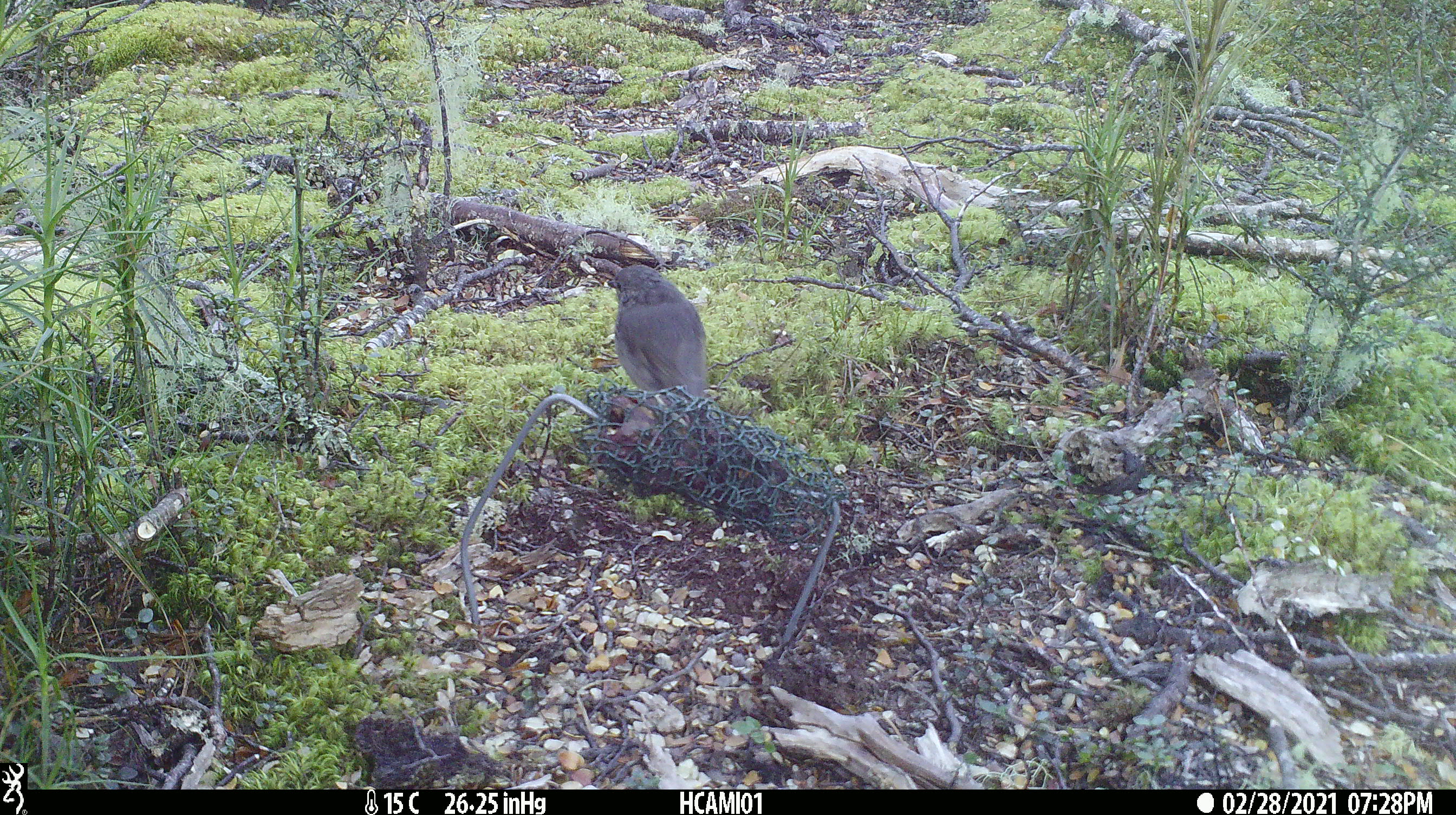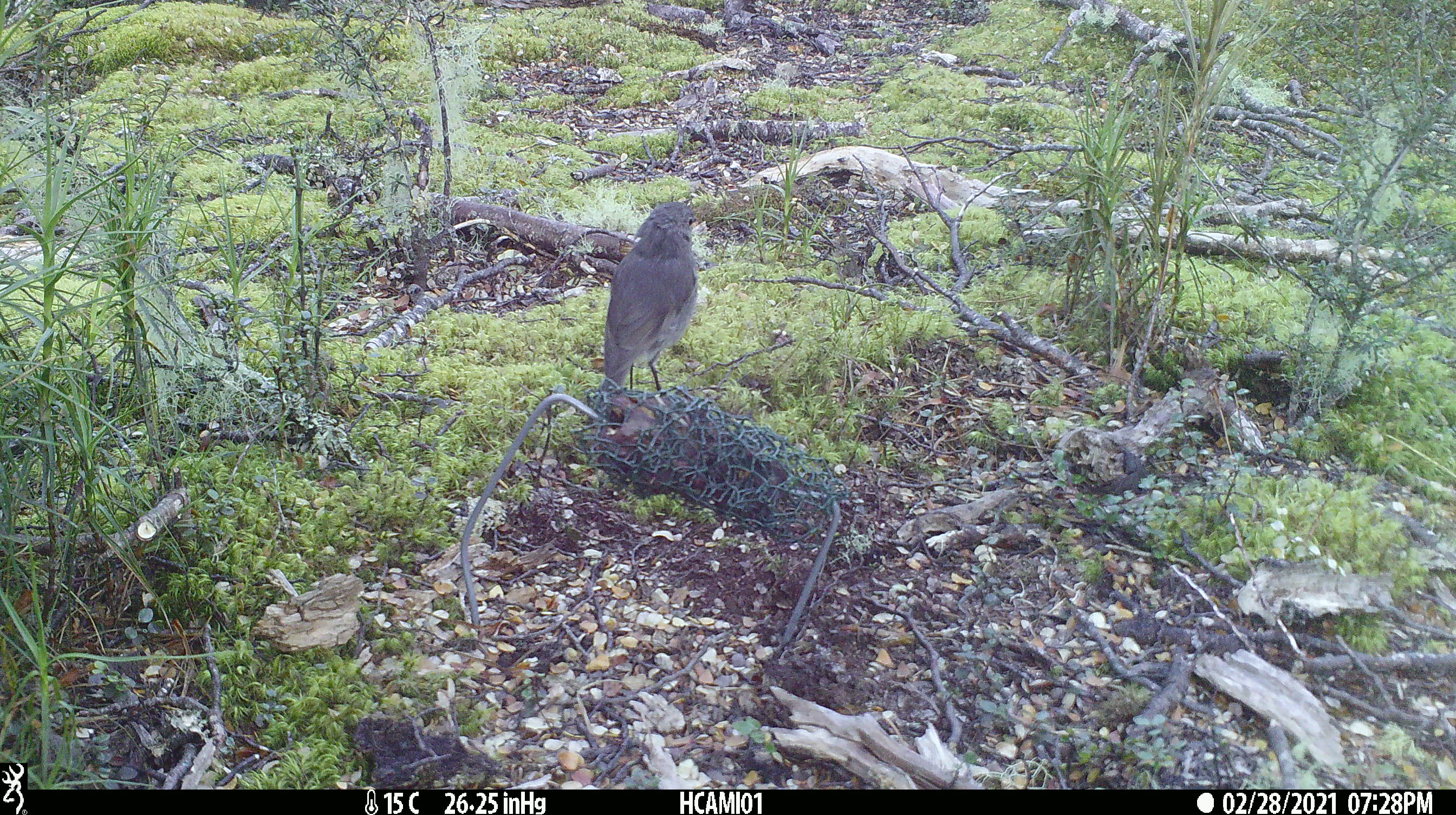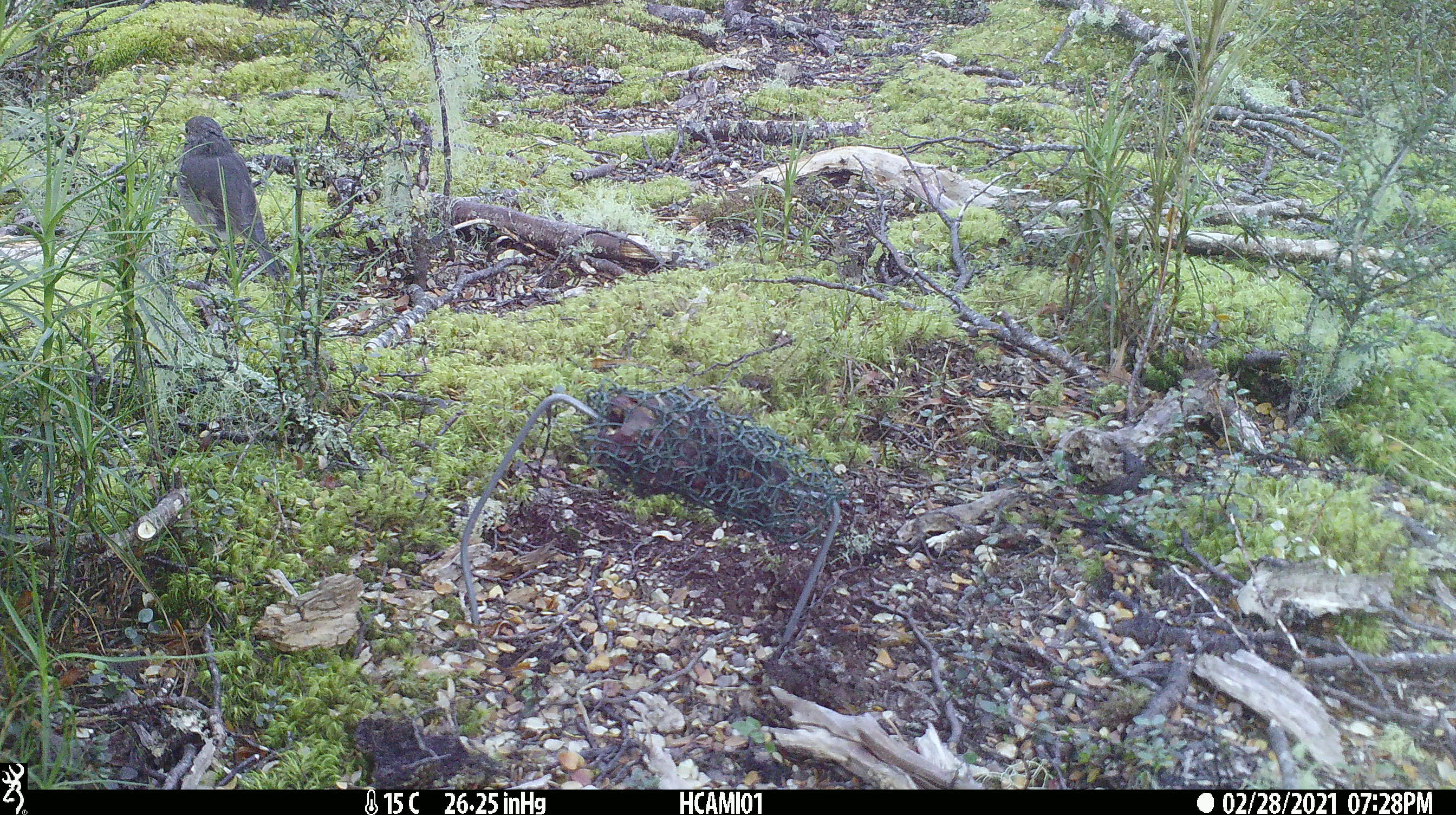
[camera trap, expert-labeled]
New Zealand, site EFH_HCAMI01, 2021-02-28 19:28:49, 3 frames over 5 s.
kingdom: Animalia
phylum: Chordata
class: Aves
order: Passeriformes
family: Petroicidae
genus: Petroica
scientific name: Petroica australis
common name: new zealand robin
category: robin